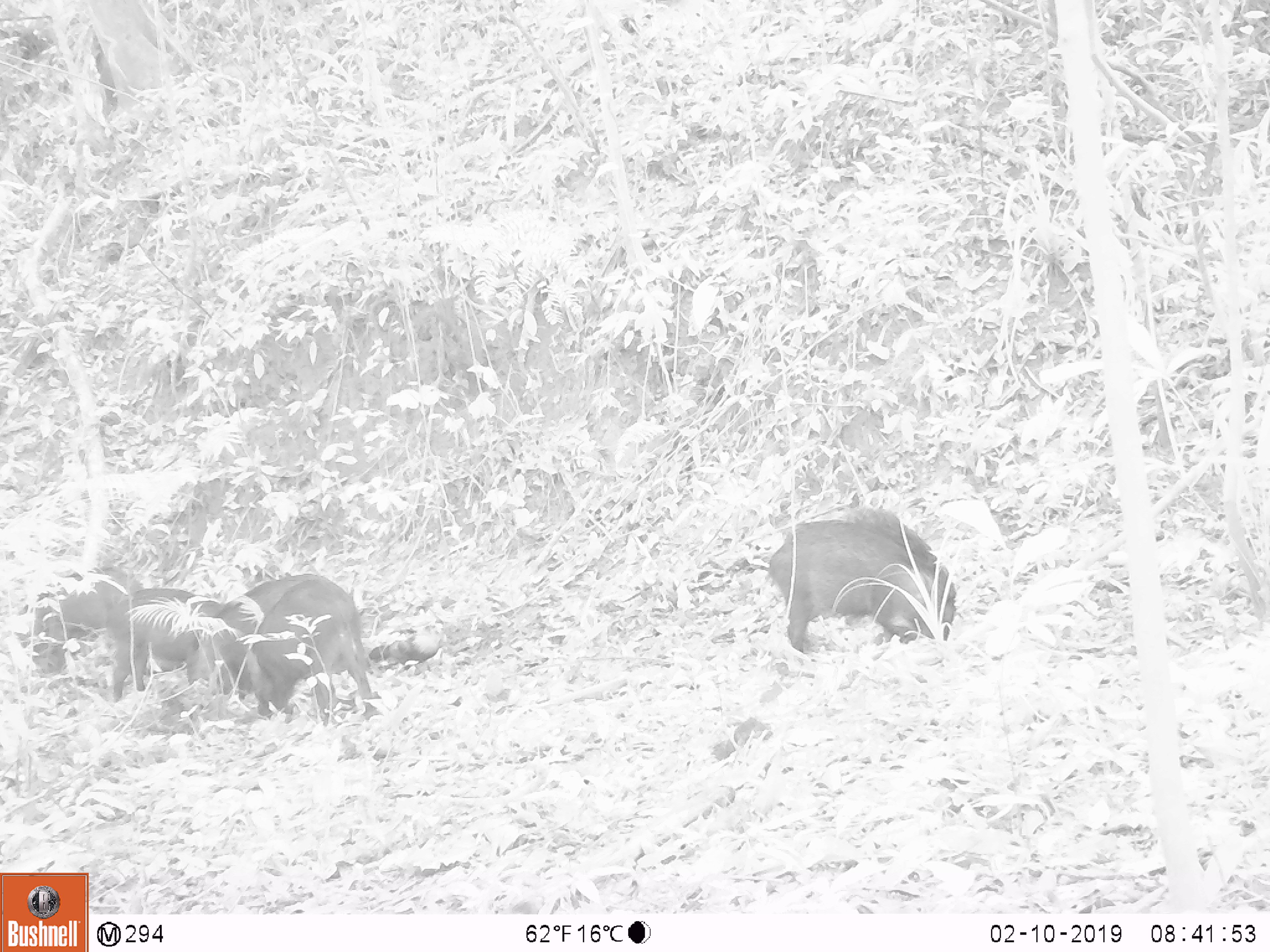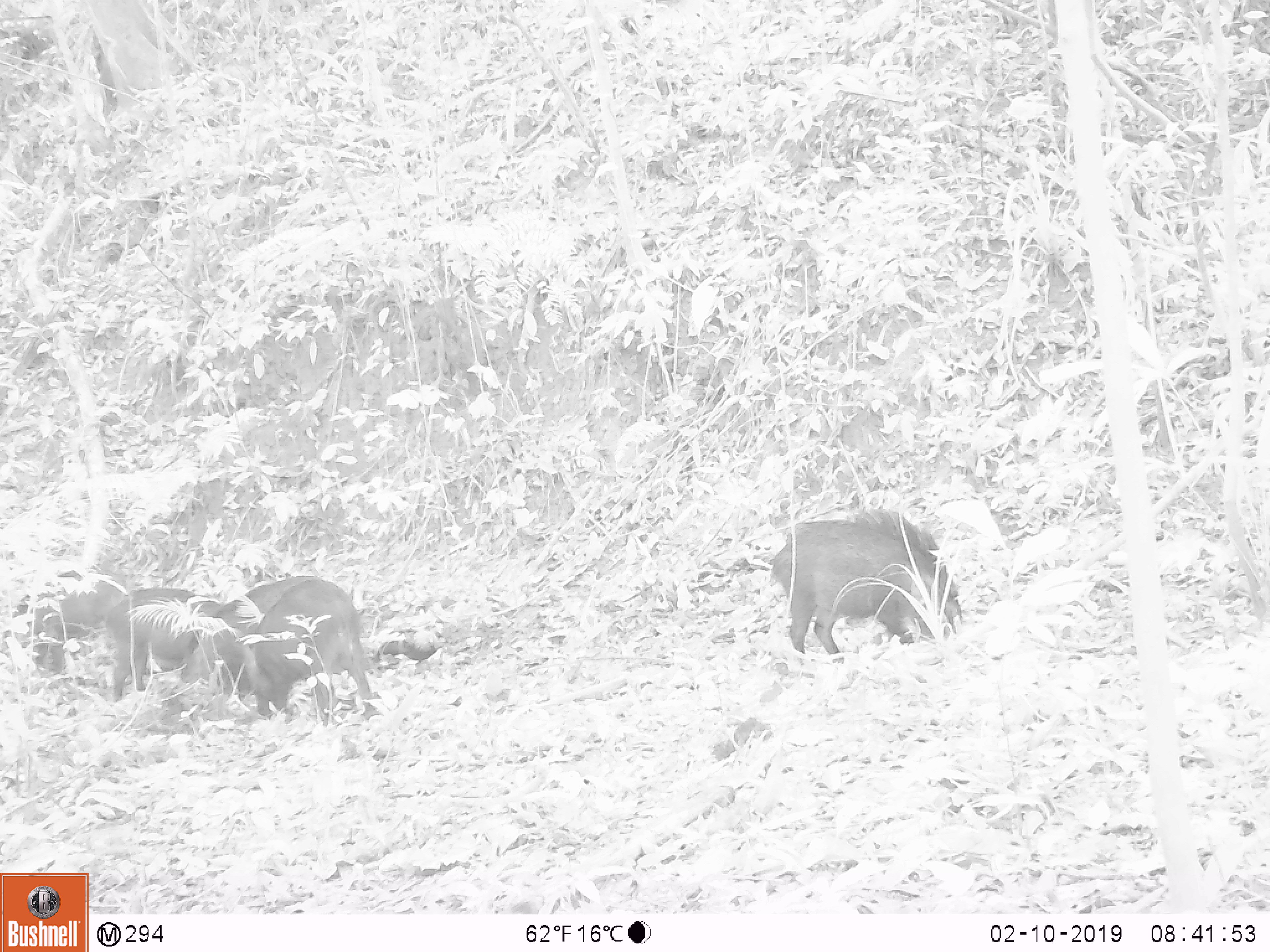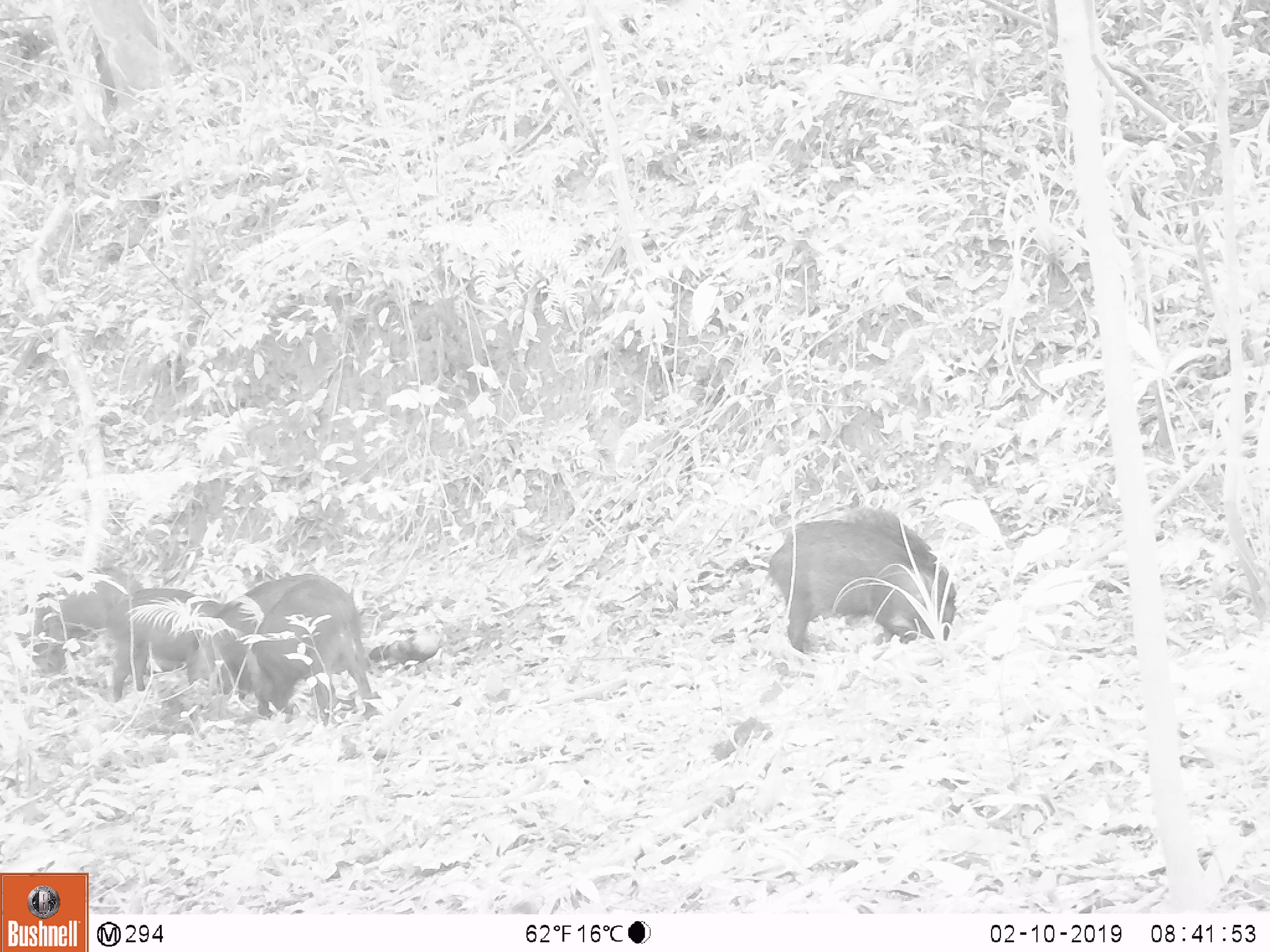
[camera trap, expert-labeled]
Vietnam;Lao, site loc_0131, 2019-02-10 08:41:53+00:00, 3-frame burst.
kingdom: Animalia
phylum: Chordata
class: Aves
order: Galliformes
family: Phasianidae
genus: Gallus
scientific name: Gallus gallus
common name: red junglefowl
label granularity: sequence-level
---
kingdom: Animalia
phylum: Chordata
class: Mammalia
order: Artiodactyla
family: Suidae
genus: Sus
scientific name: Sus scrofa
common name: eurasian wild pig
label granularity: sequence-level